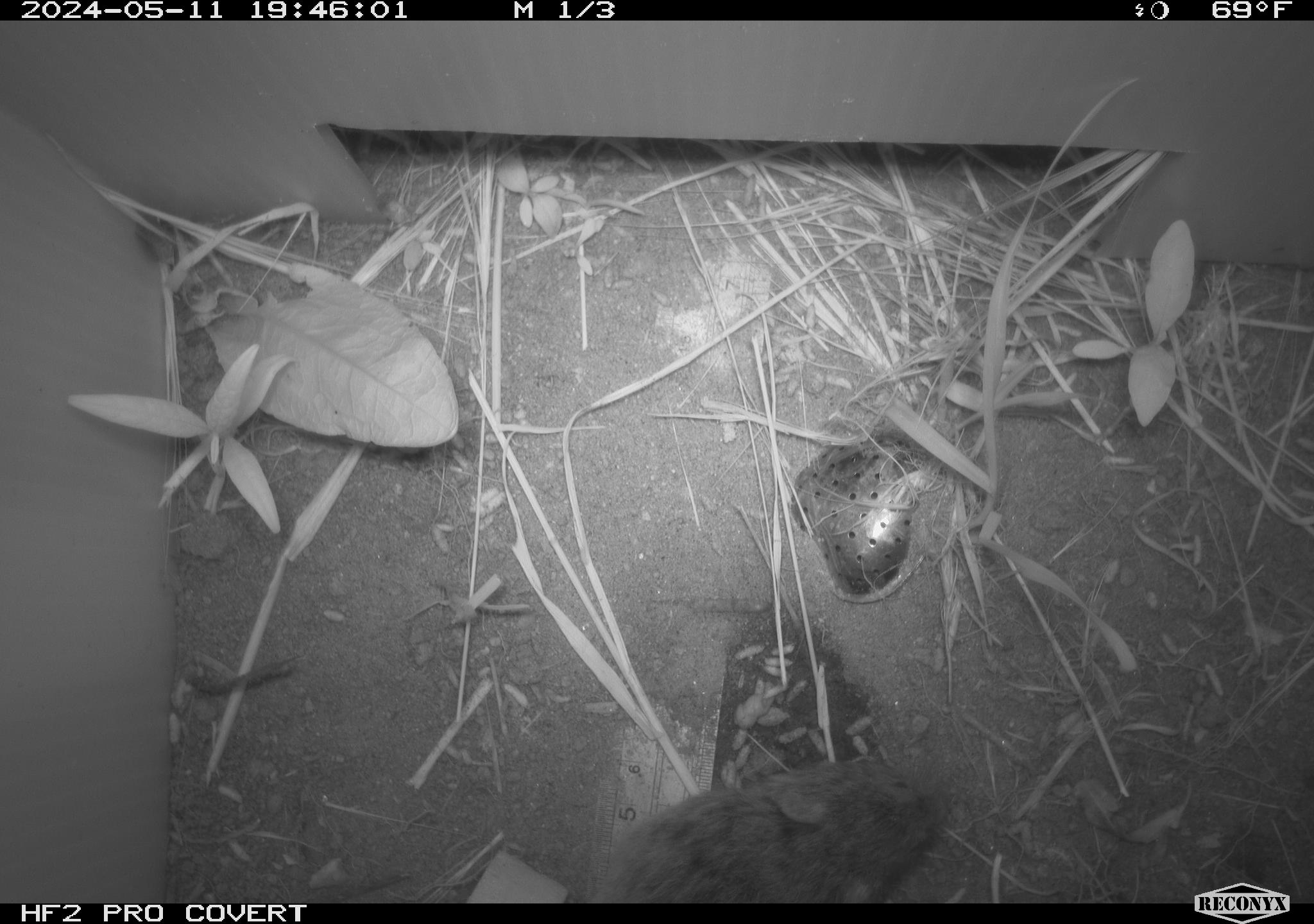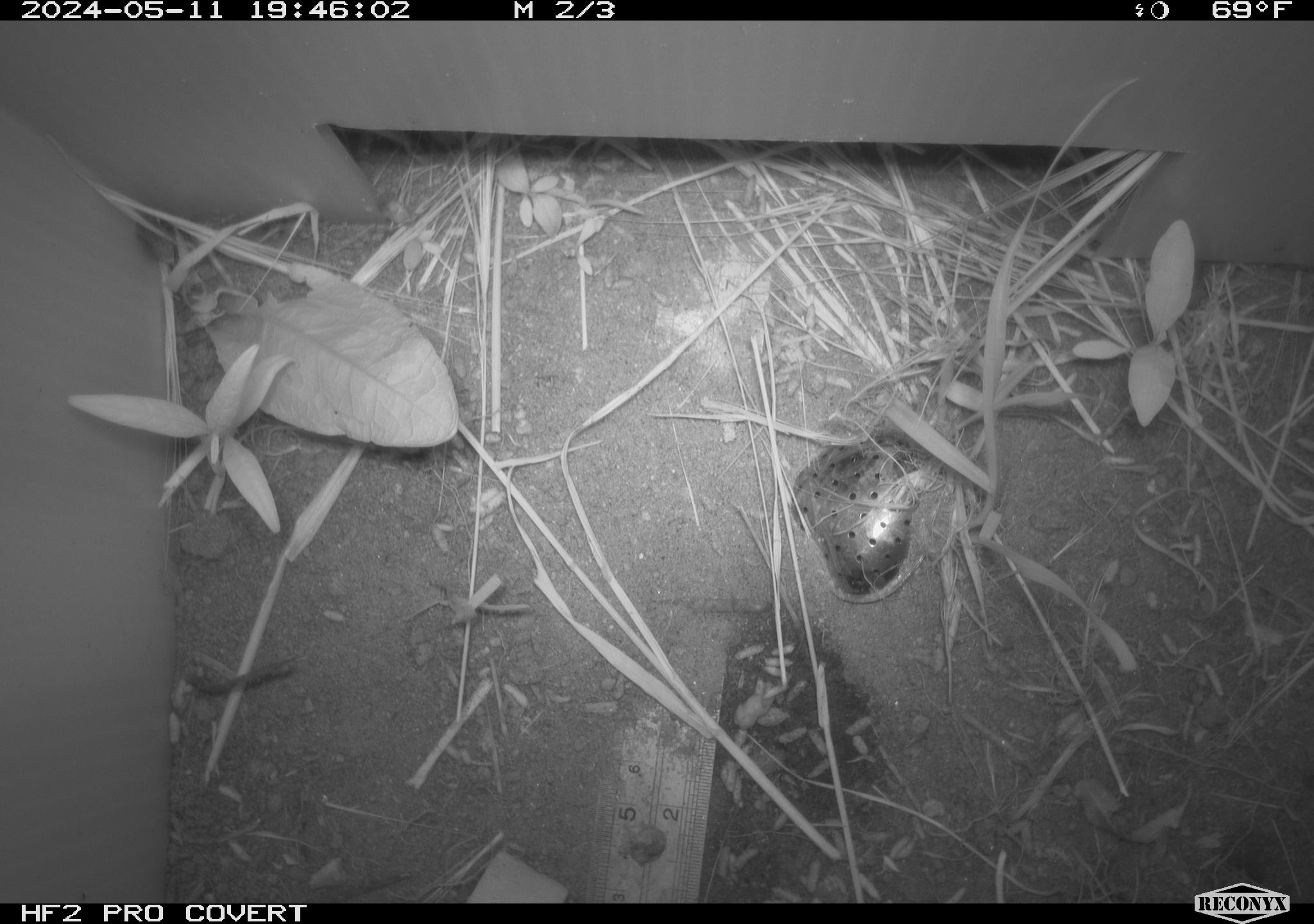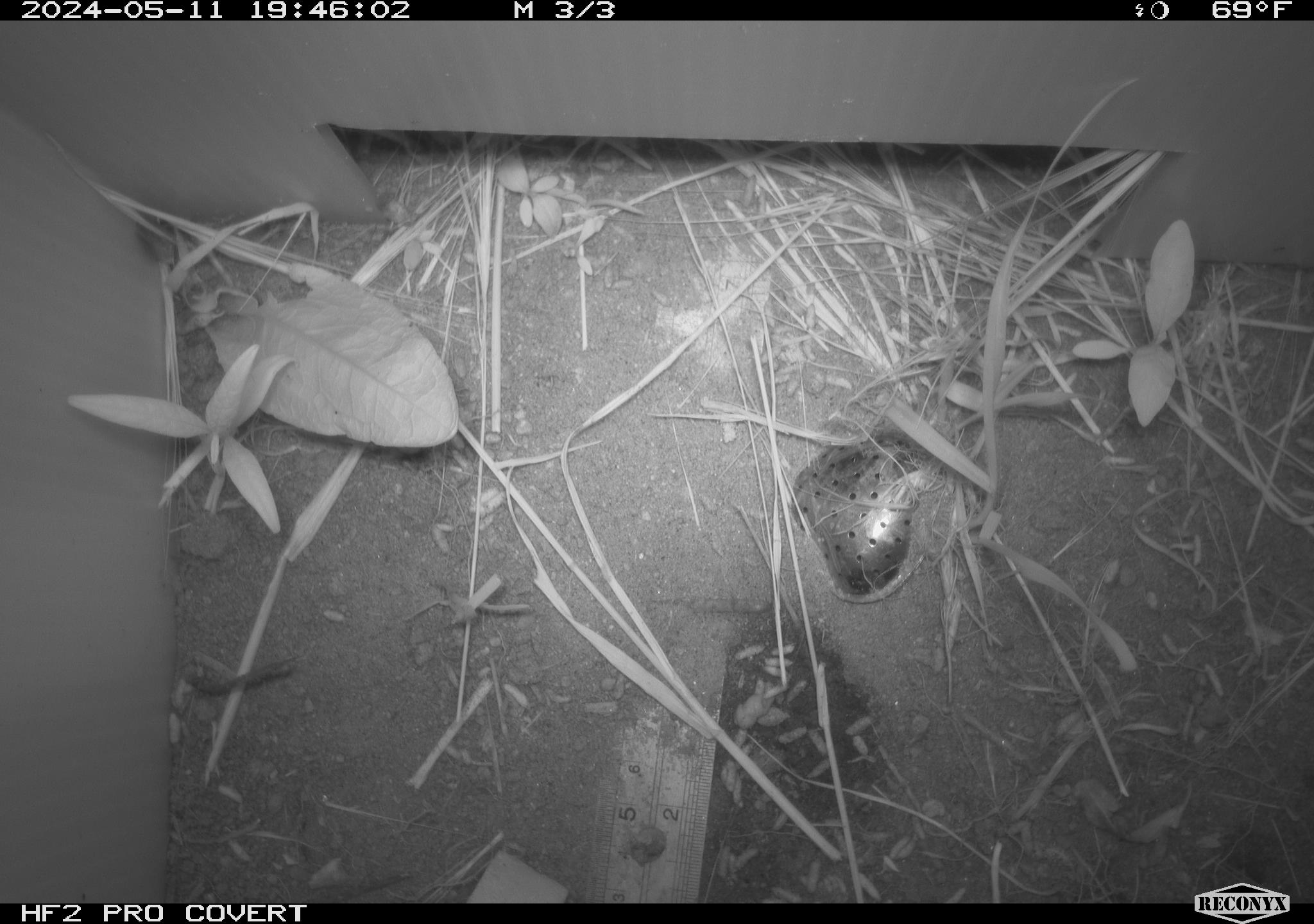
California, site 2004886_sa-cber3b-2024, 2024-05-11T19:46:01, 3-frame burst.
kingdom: Animalia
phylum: Chordata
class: Mammalia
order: Rodentia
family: Cricetidae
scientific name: Arvicolinae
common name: voles, lemmings, and muskrats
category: arvicolinae subfamily